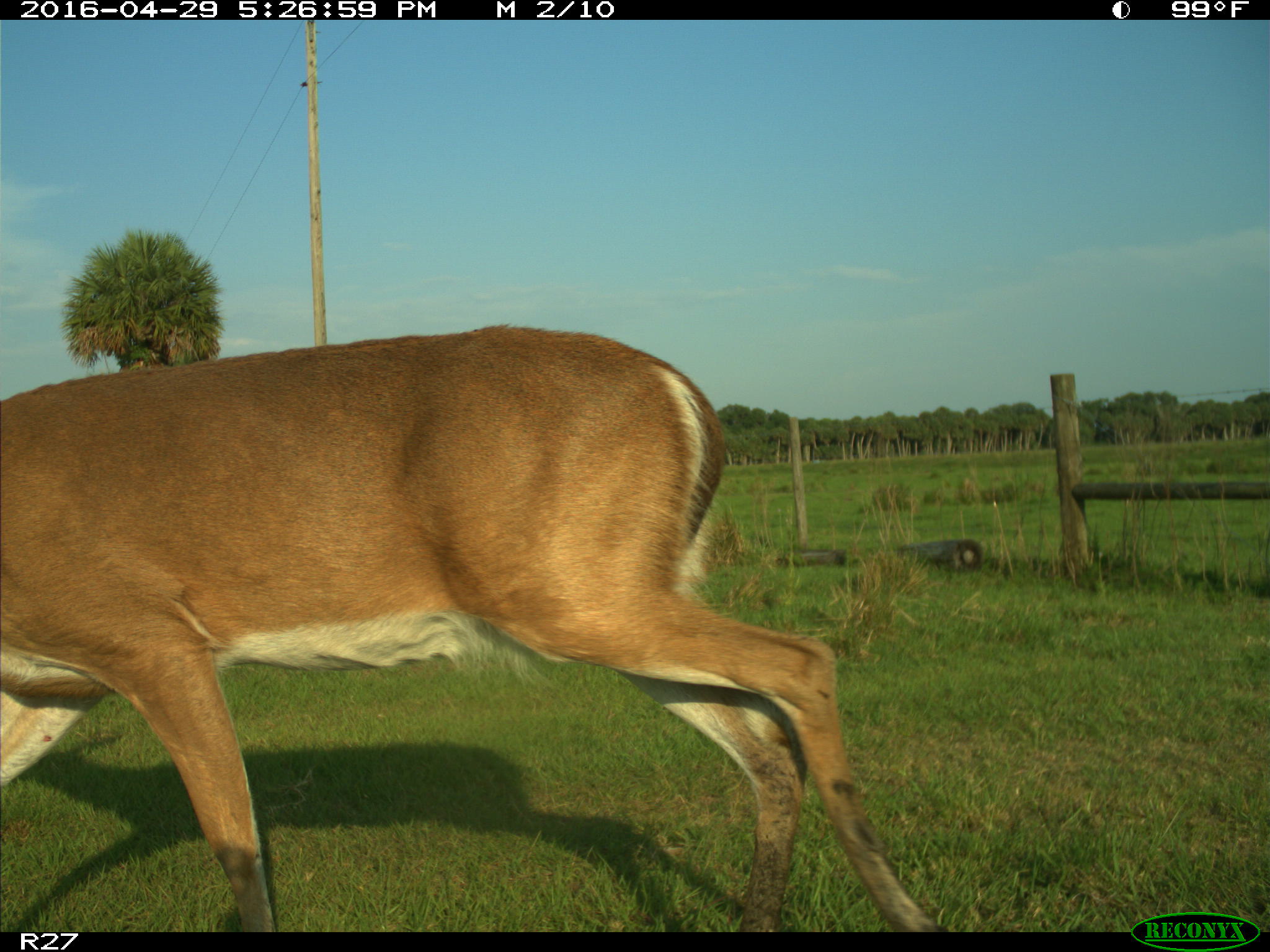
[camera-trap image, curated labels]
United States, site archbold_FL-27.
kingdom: Animalia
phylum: Chordata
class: Mammalia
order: Artiodactyla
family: Cervidae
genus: Odocoileus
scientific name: Odocoileus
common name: deer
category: unidentified deer